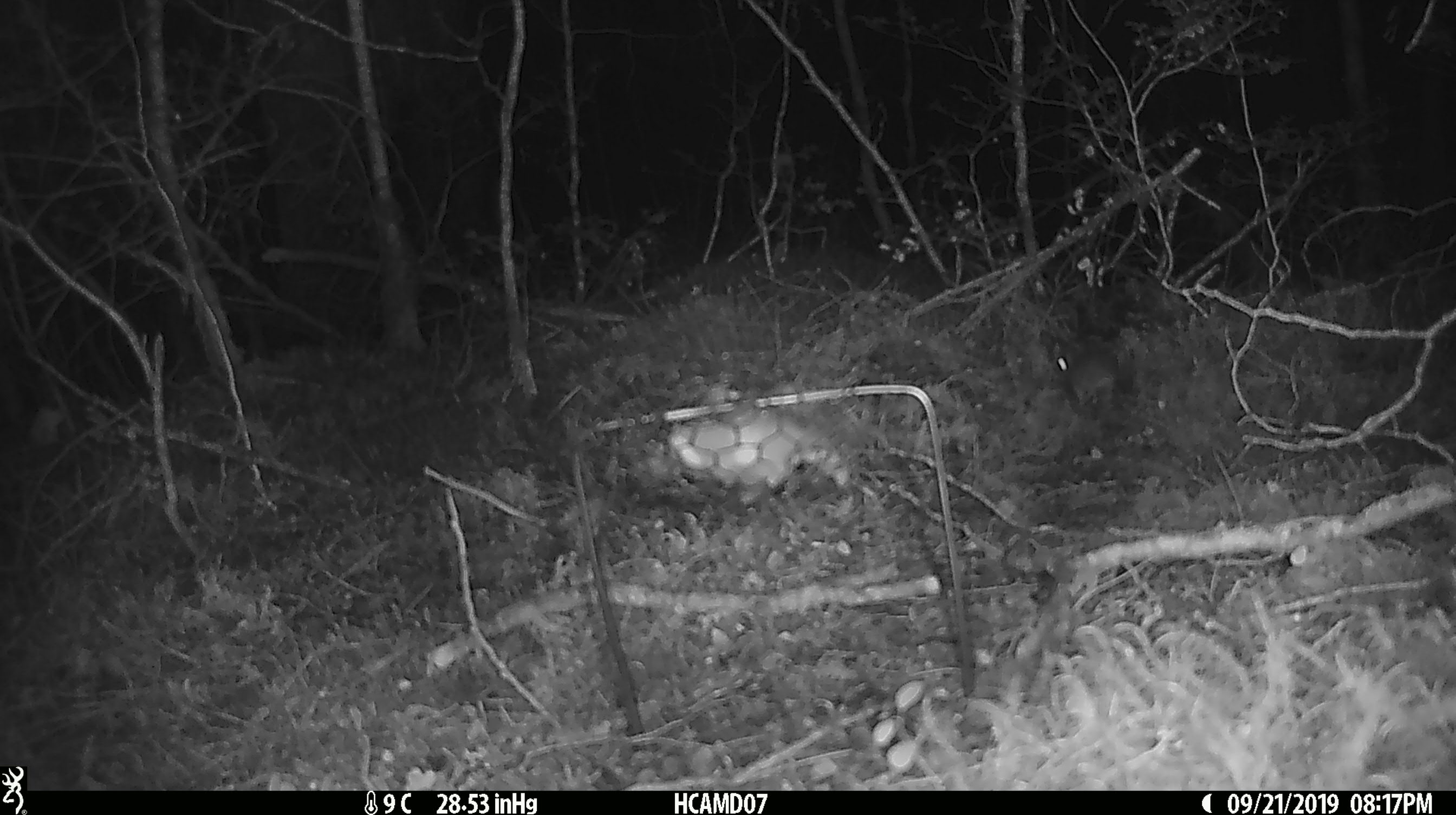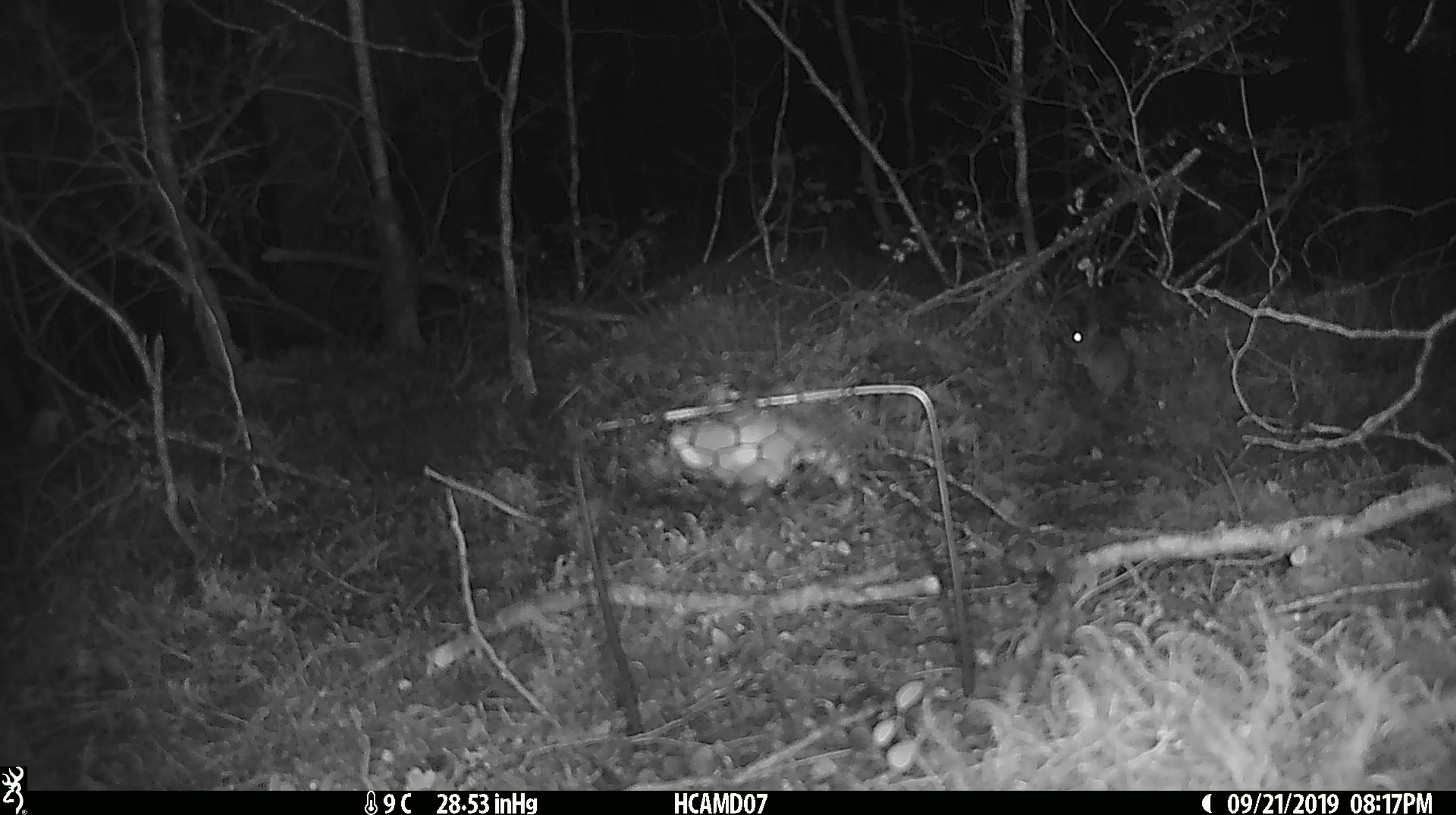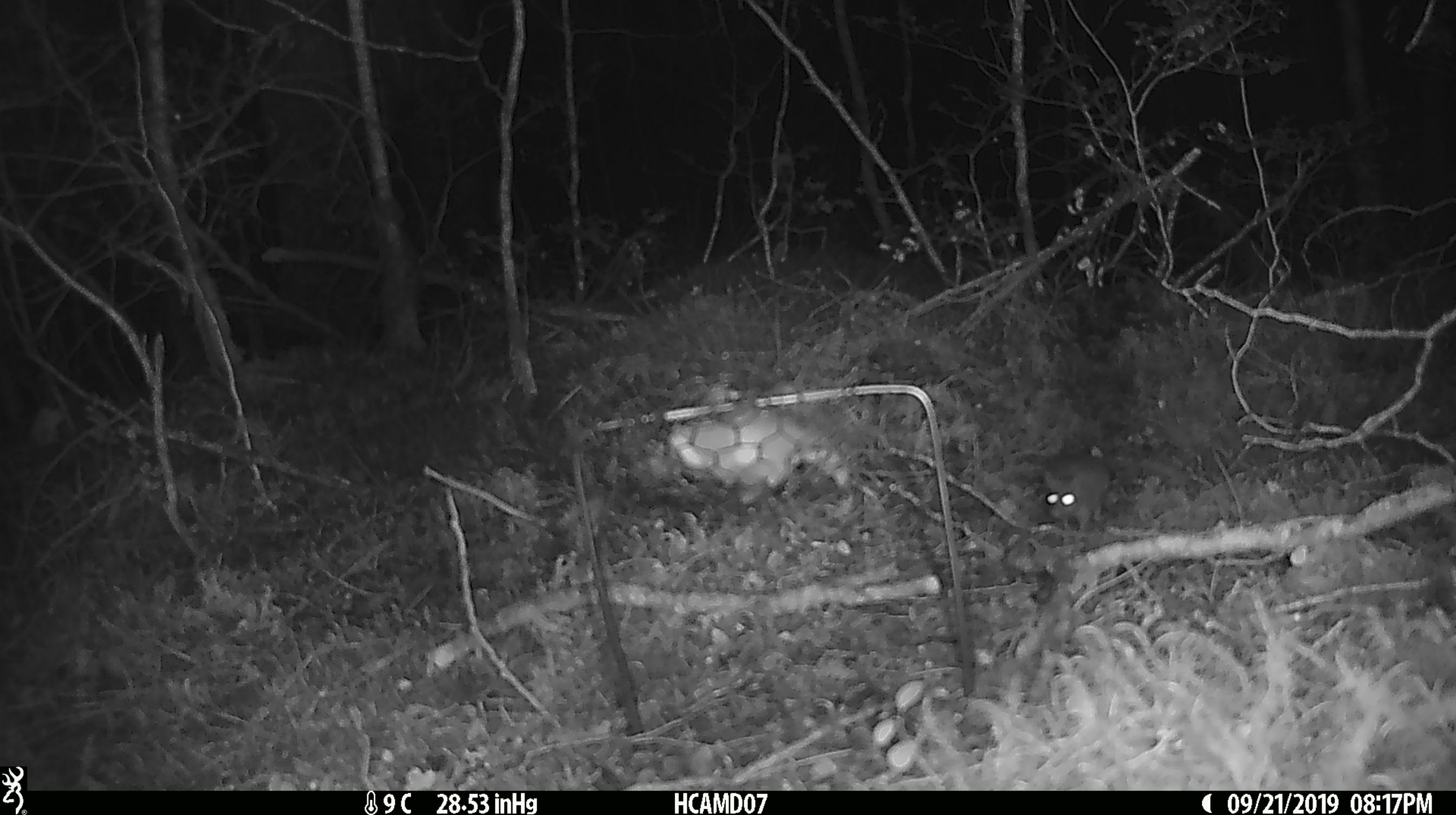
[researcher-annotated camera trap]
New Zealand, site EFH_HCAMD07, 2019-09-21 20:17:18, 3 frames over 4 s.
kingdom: Animalia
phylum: Chordata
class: Mammalia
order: Rodentia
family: Muridae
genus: Mus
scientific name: Mus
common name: mouse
Mouse (Mus).